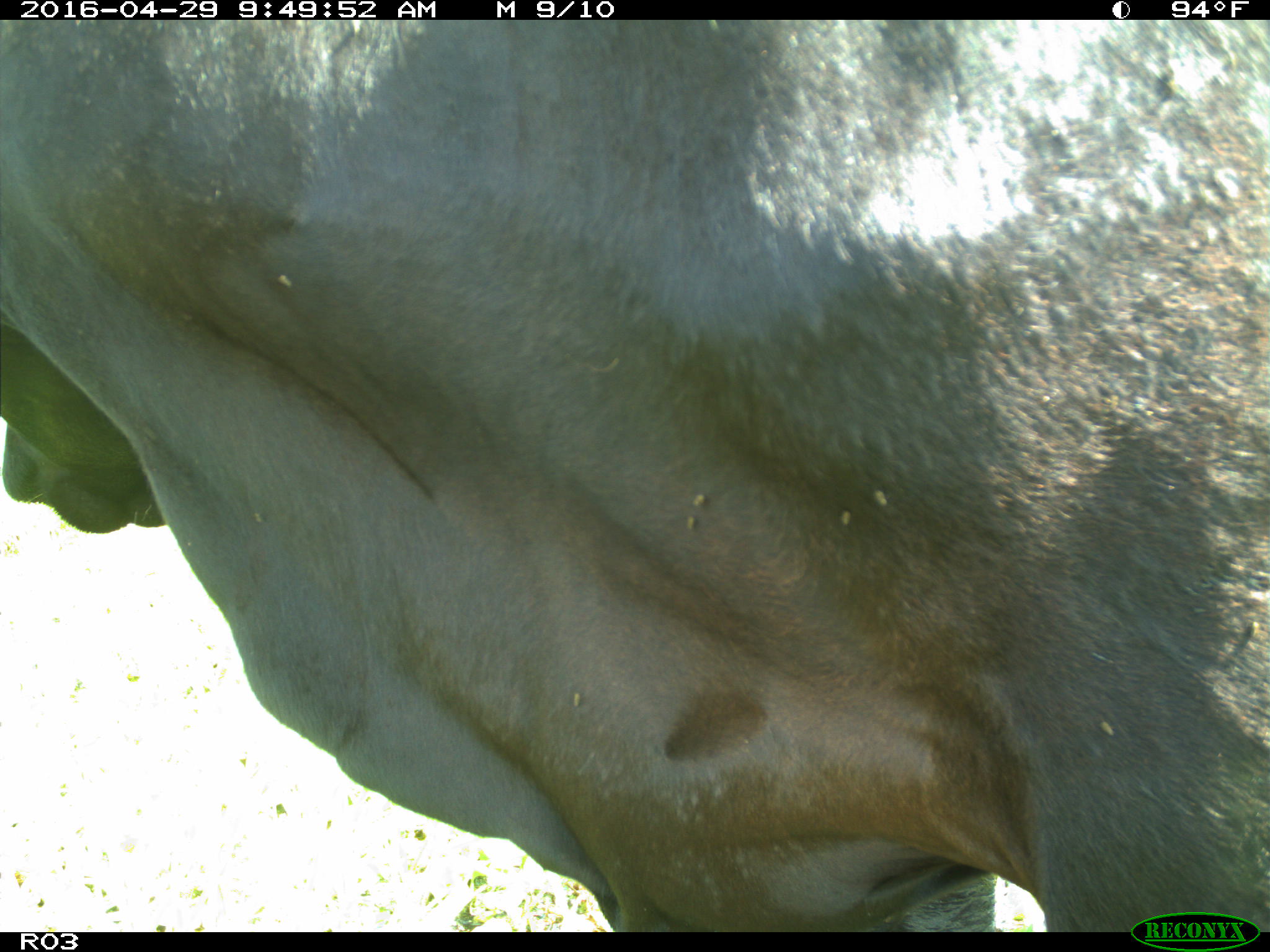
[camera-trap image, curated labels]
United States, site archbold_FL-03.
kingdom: Animalia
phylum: Chordata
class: Mammalia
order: Artiodactyla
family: Bovidae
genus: Bos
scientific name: Bos taurus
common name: domestic cow